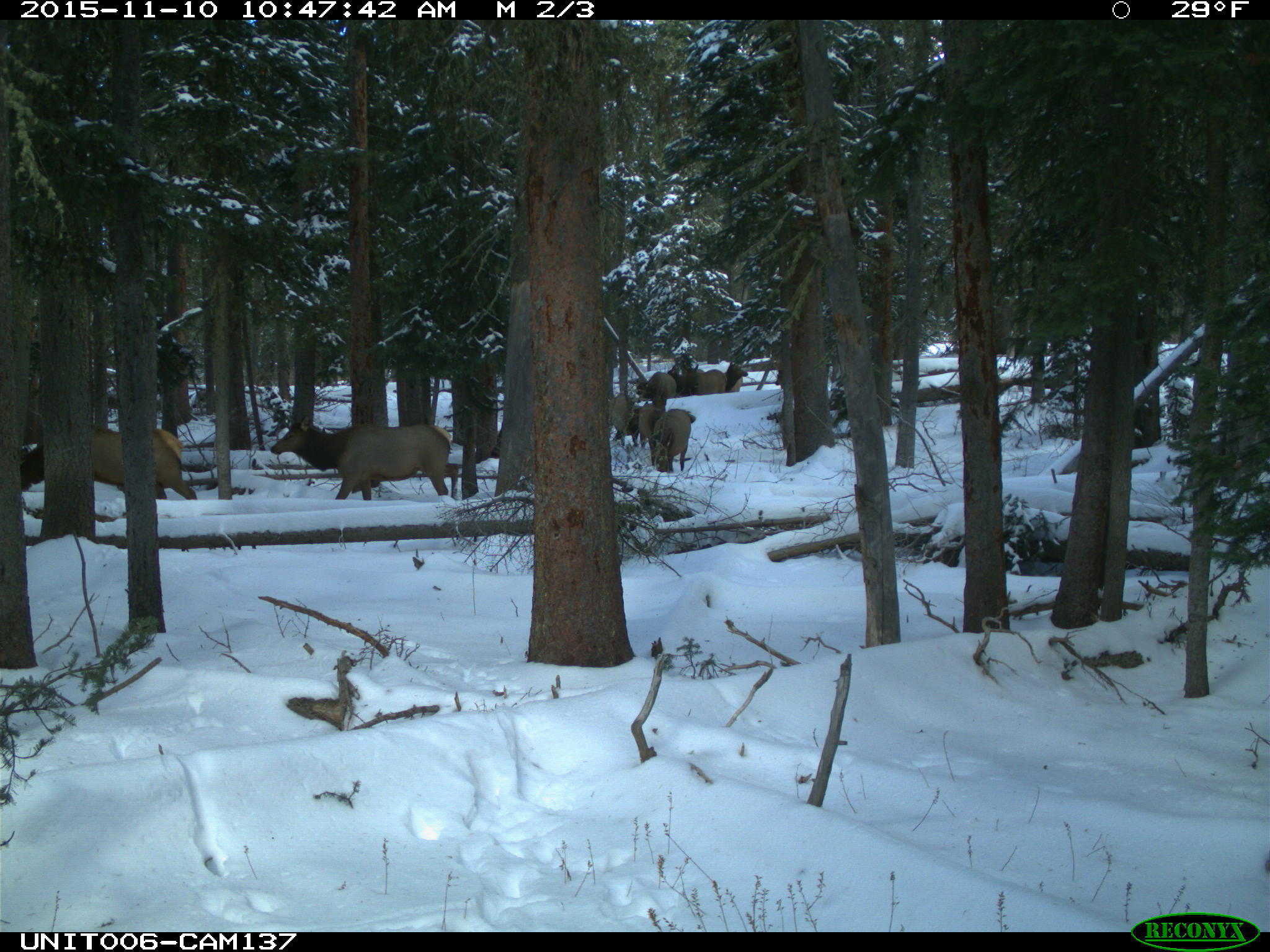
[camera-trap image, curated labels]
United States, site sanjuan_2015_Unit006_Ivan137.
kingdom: Animalia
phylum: Chordata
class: Mammalia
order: Artiodactyla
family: Cervidae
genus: Cervus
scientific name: Cervus elaphus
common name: red deer